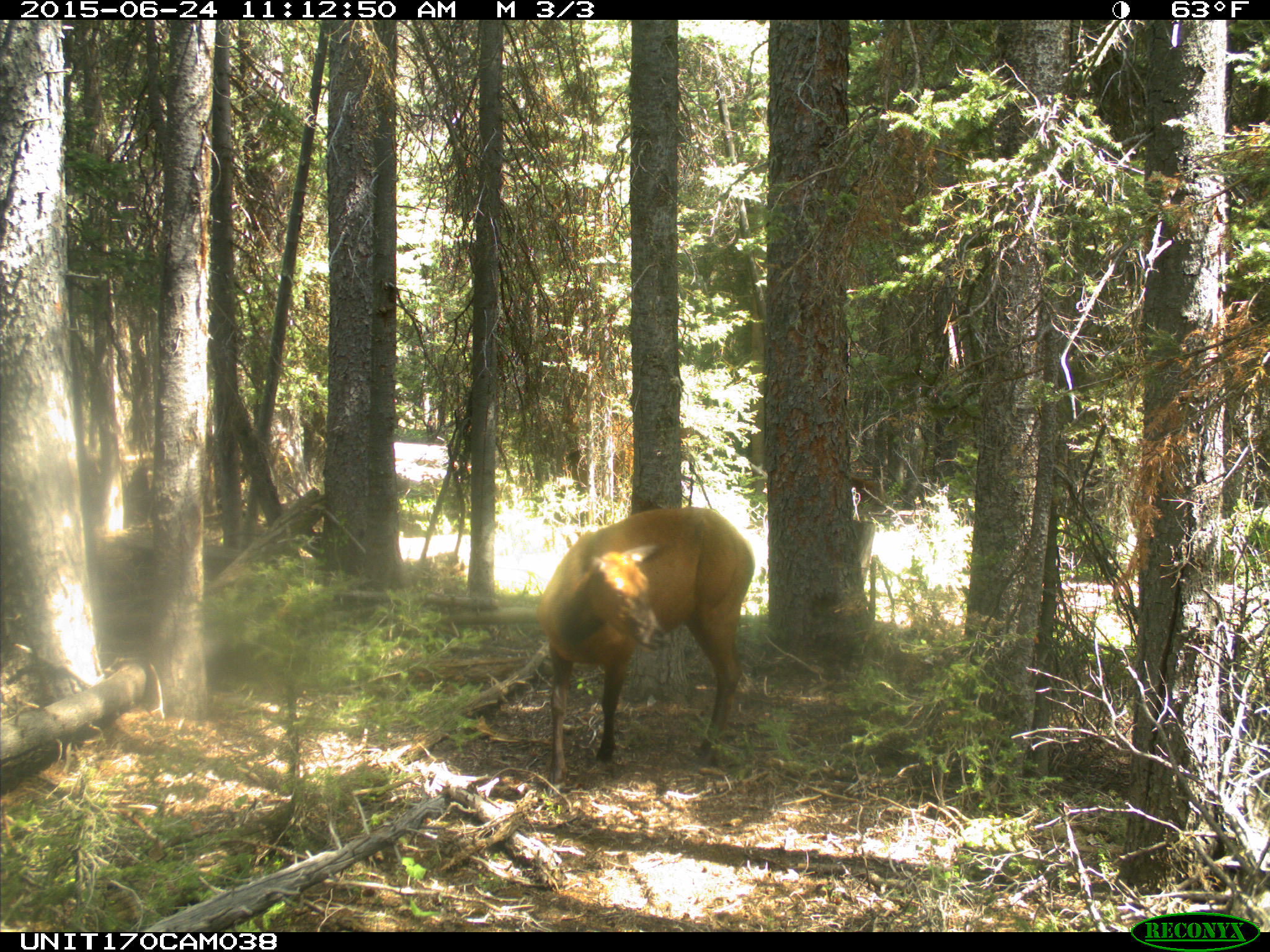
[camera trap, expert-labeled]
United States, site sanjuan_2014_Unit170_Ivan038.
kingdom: Animalia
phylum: Chordata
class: Mammalia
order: Artiodactyla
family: Cervidae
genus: Cervus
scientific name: Cervus elaphus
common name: red deer